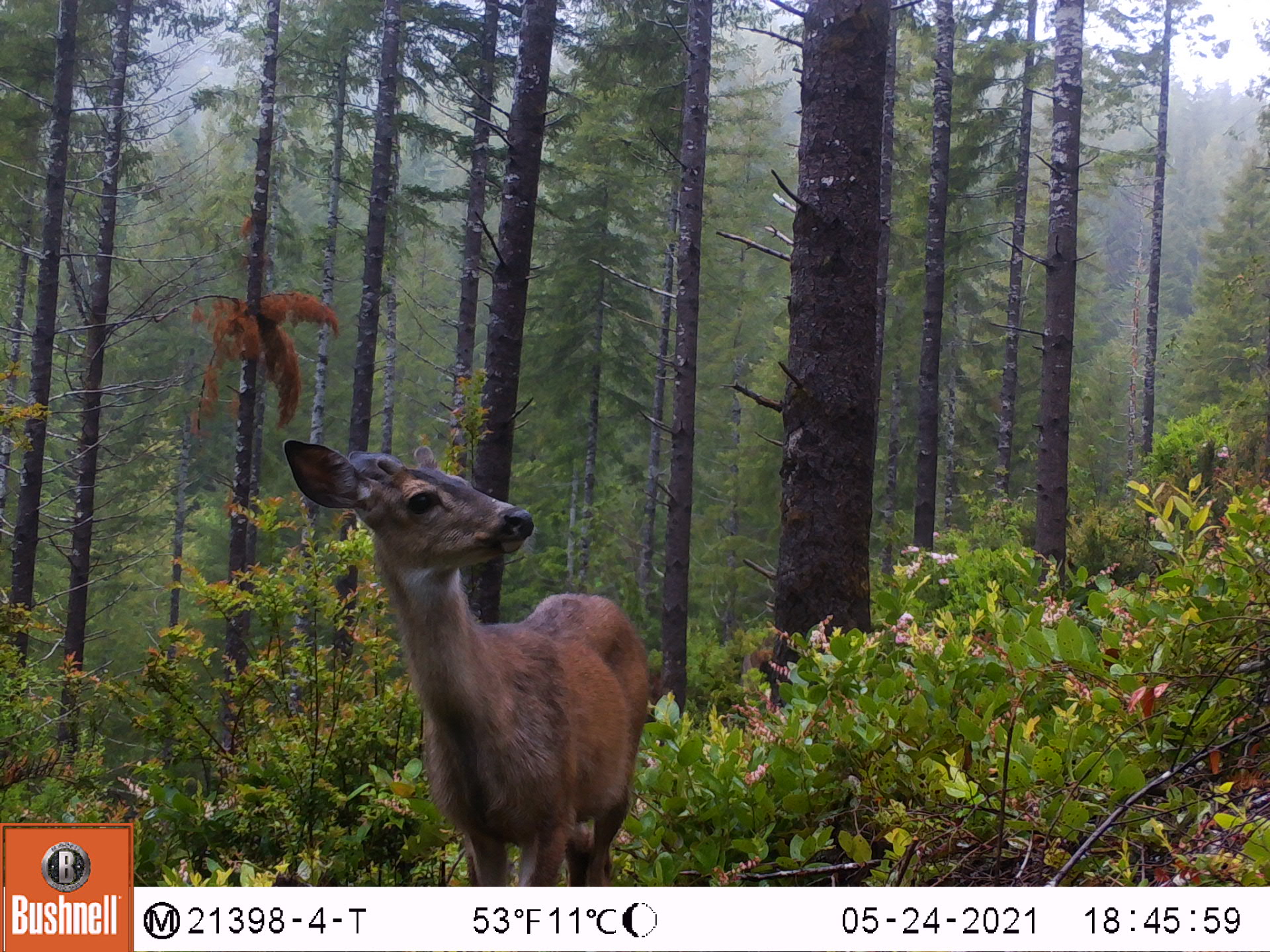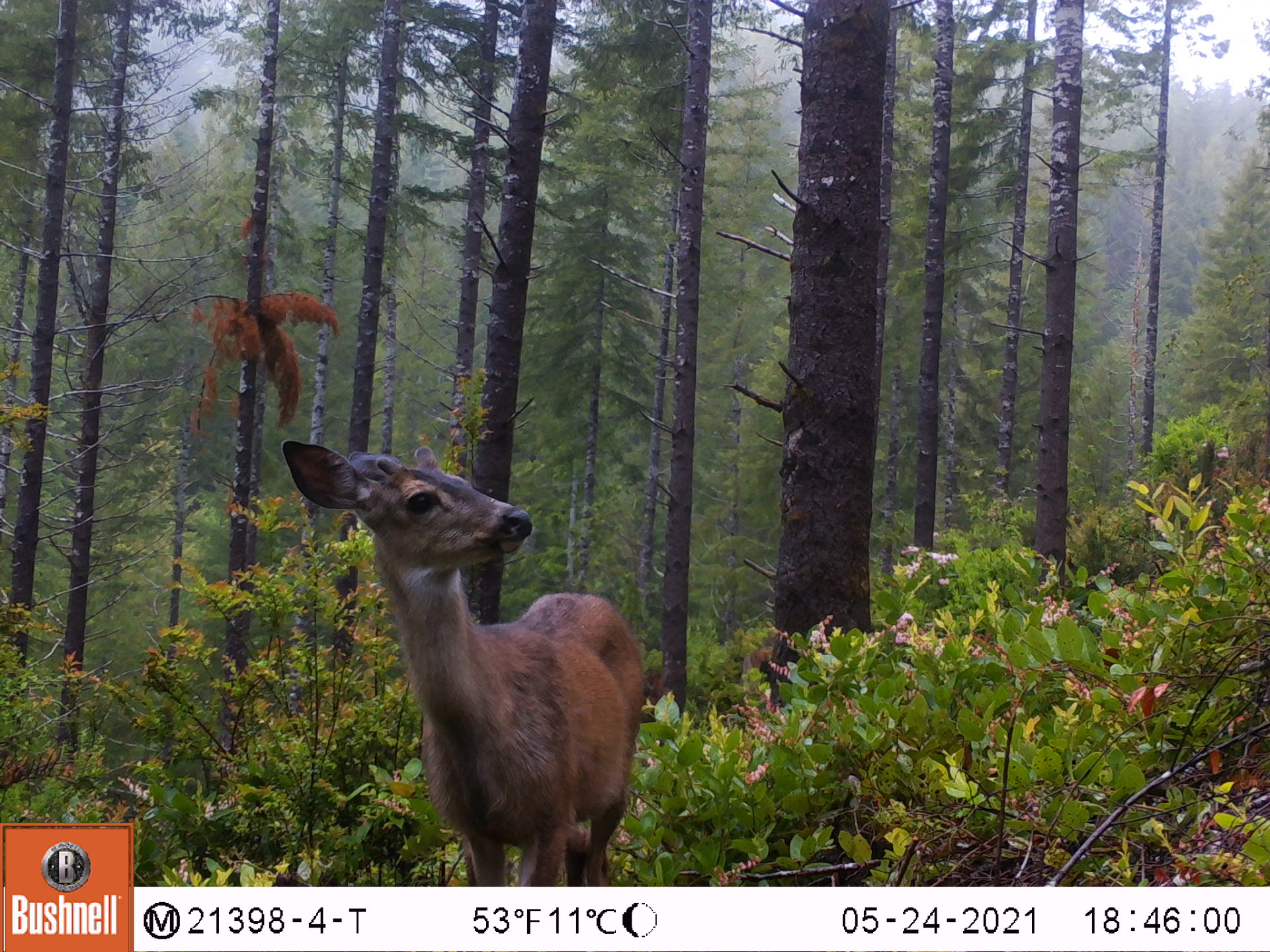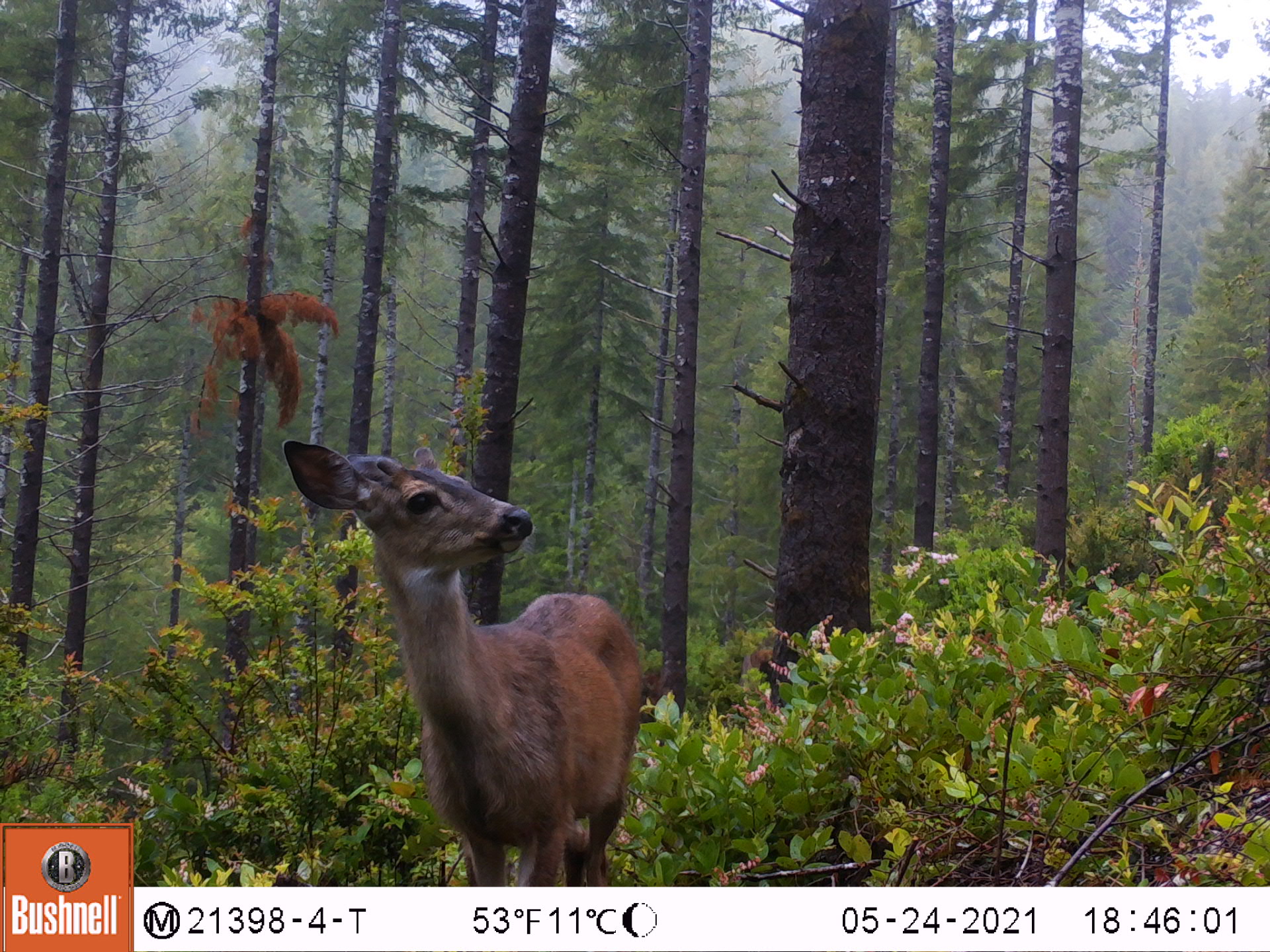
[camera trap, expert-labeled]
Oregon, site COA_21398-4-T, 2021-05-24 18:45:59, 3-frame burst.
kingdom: Animalia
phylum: Chordata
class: Mammalia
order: Artiodactyla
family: Cervidae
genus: Odocoileus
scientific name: Odocoileus hemionus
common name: black-tailed deer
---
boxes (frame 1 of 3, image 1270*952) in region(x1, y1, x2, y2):
black-tailed deer: region(277, 432, 655, 881)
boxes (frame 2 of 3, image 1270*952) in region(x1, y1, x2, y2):
black-tailed deer: region(281, 437, 647, 881)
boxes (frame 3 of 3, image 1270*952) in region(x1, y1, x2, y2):
black-tailed deer: region(280, 433, 650, 878)